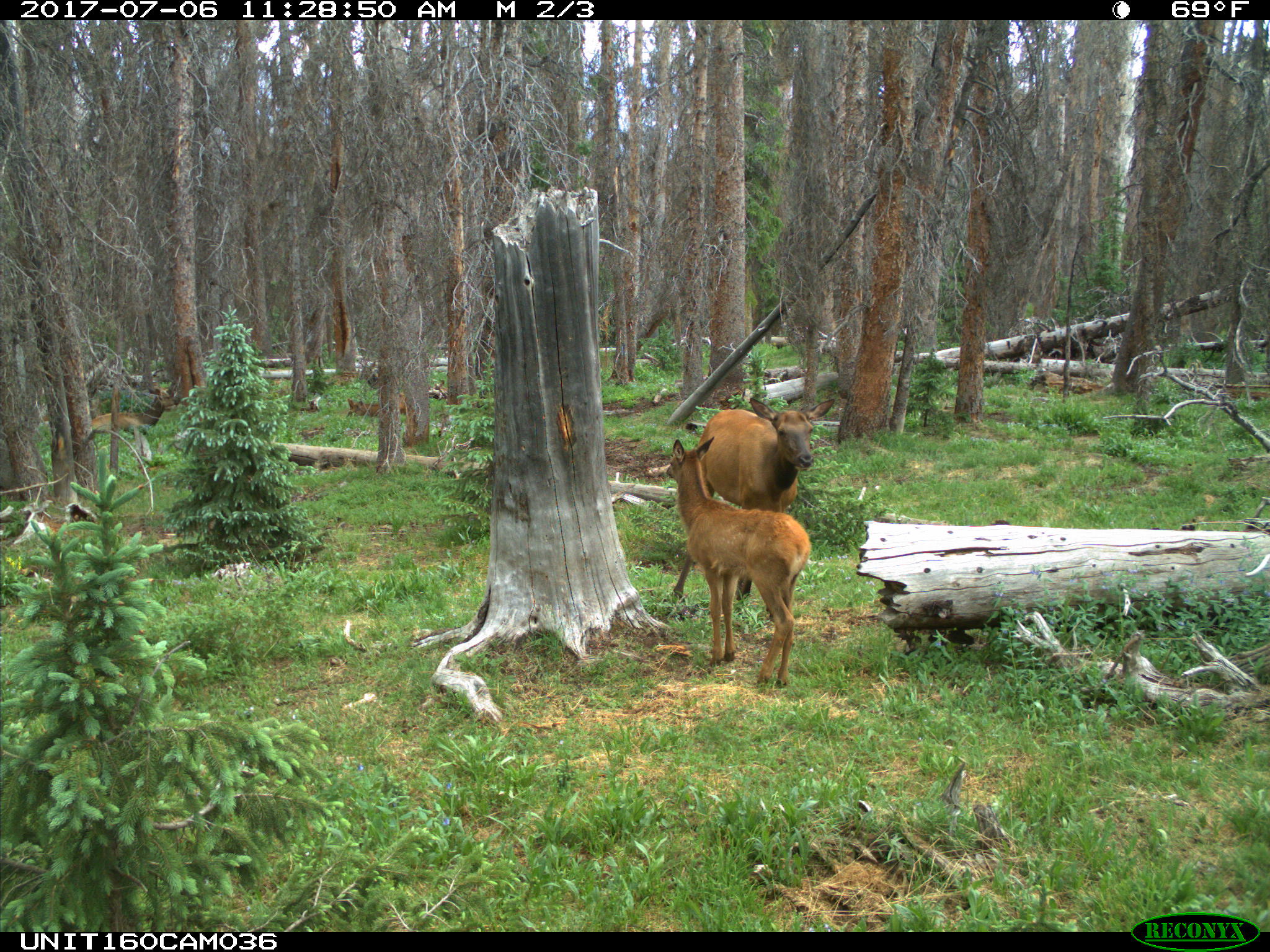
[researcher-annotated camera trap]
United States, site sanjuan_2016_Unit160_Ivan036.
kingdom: Animalia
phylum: Chordata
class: Mammalia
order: Artiodactyla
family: Cervidae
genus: Cervus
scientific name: Cervus elaphus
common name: red deer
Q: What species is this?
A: Cervus elaphus (red deer).